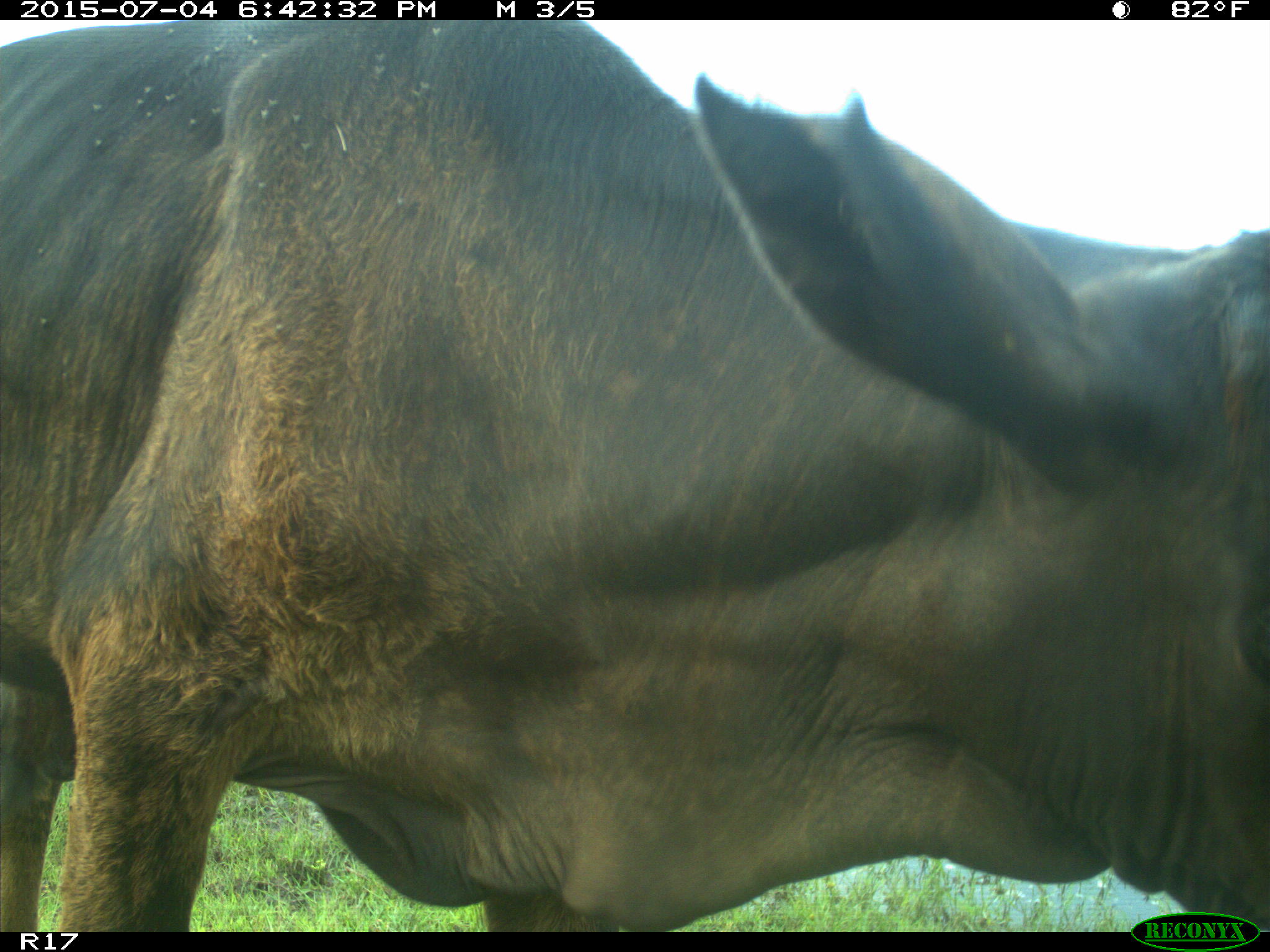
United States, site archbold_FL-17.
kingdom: Animalia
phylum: Chordata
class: Mammalia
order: Artiodactyla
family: Bovidae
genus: Bos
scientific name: Bos taurus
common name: domestic cow